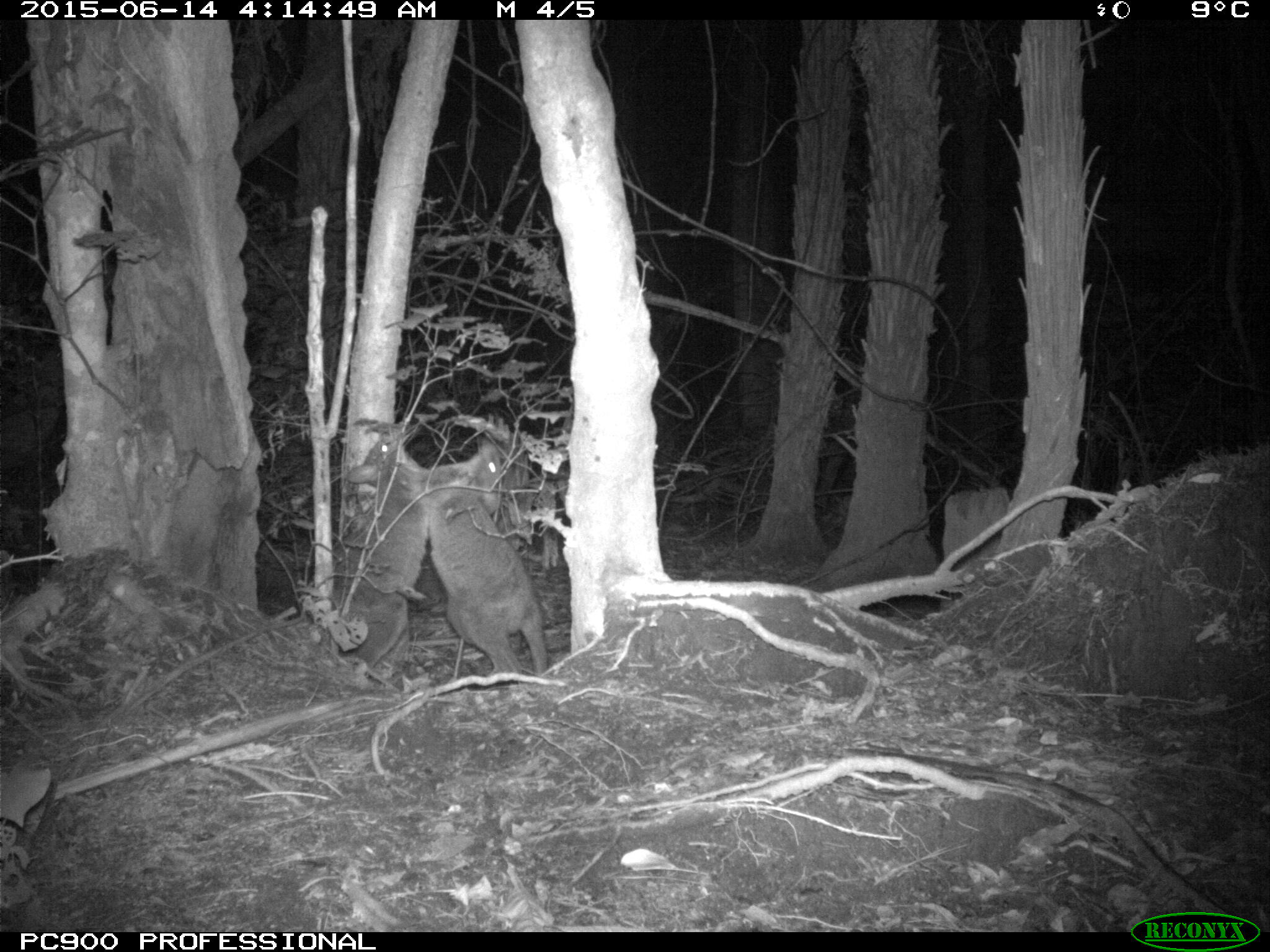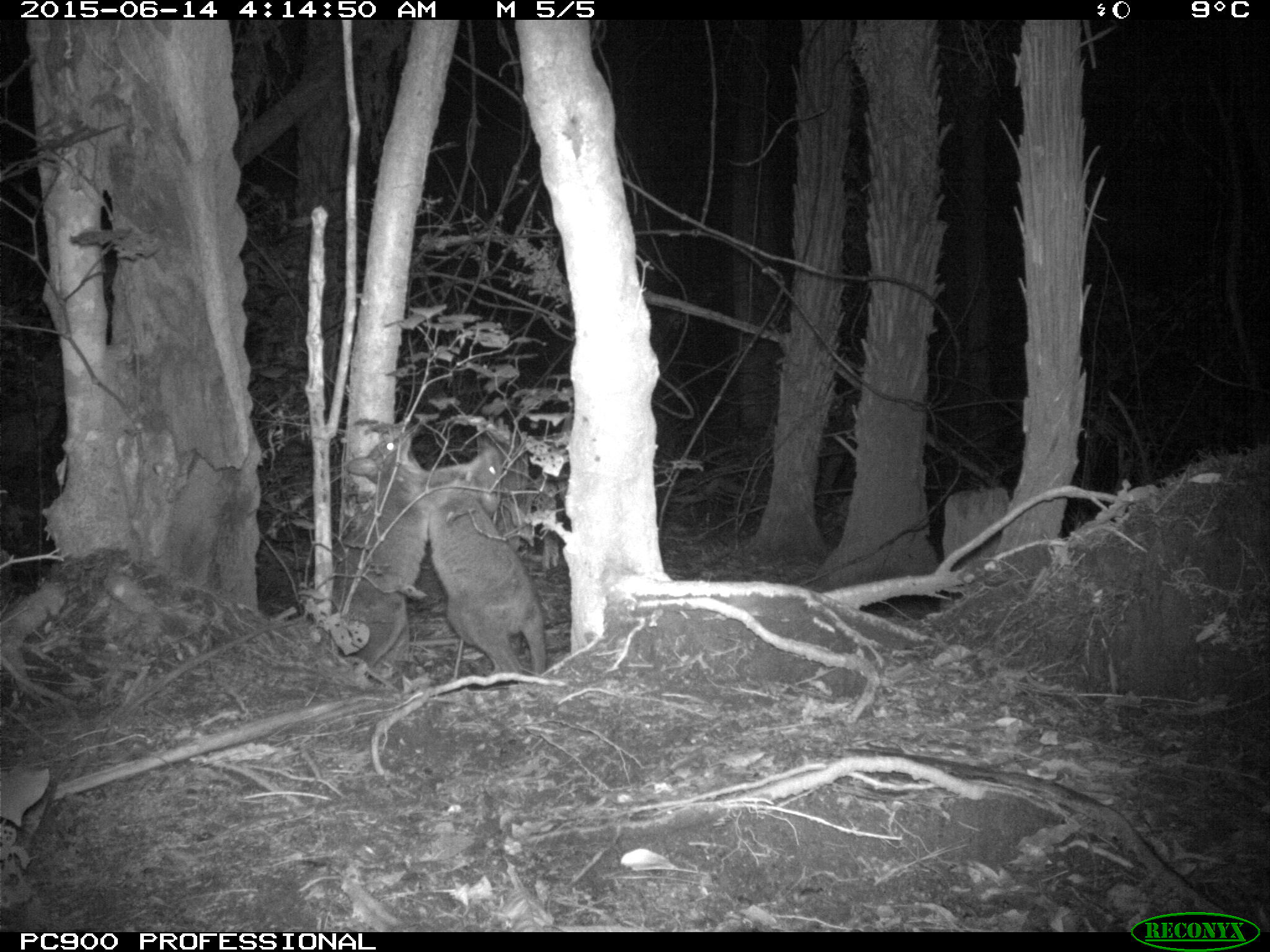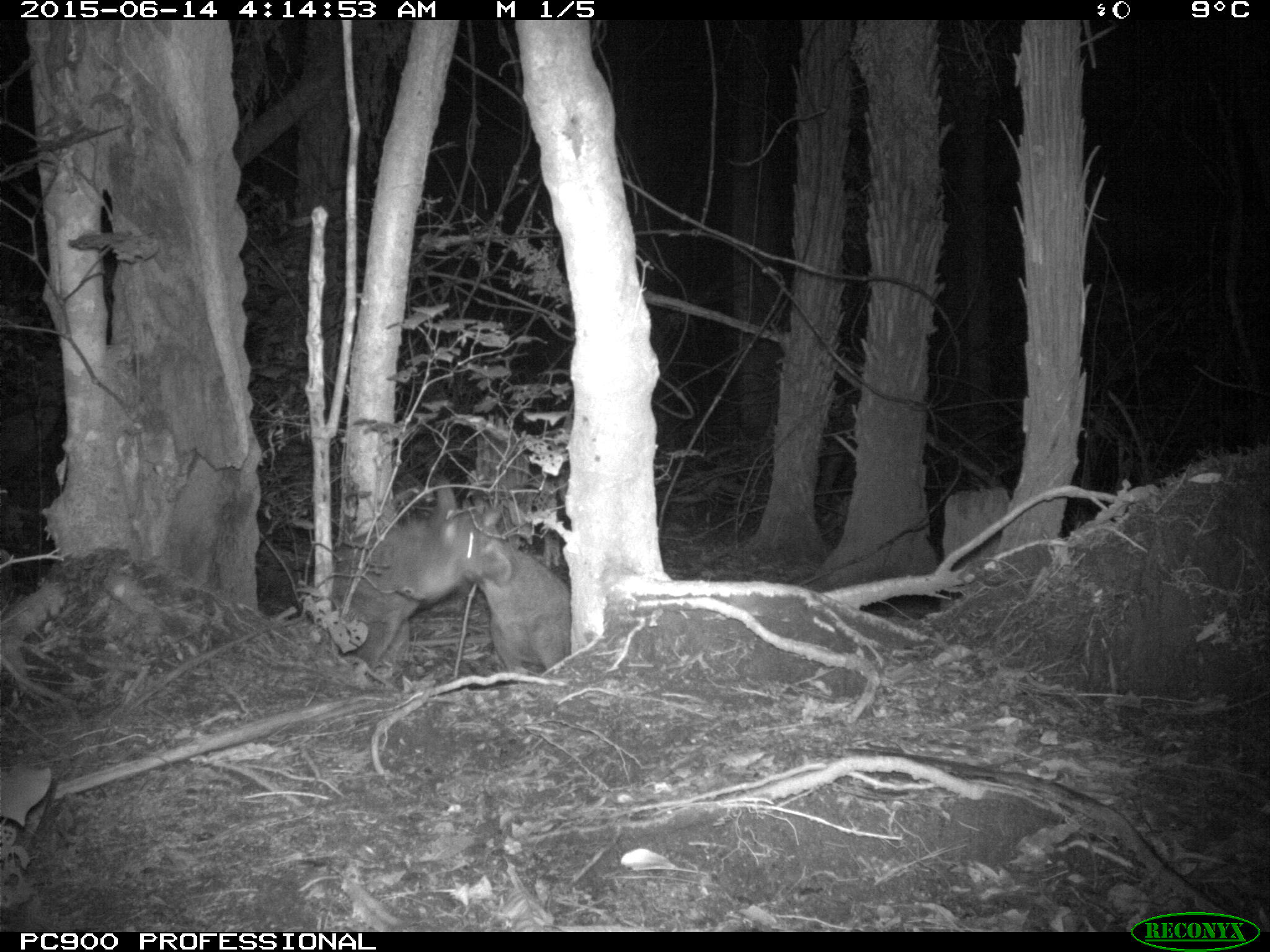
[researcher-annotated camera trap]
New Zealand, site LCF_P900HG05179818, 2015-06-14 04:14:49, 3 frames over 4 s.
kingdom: Animalia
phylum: Chordata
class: Mammalia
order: Diprotodontia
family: Macropodidae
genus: Notamacropus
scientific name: Notamacropus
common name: wallaby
Wallaby (Notamacropus).